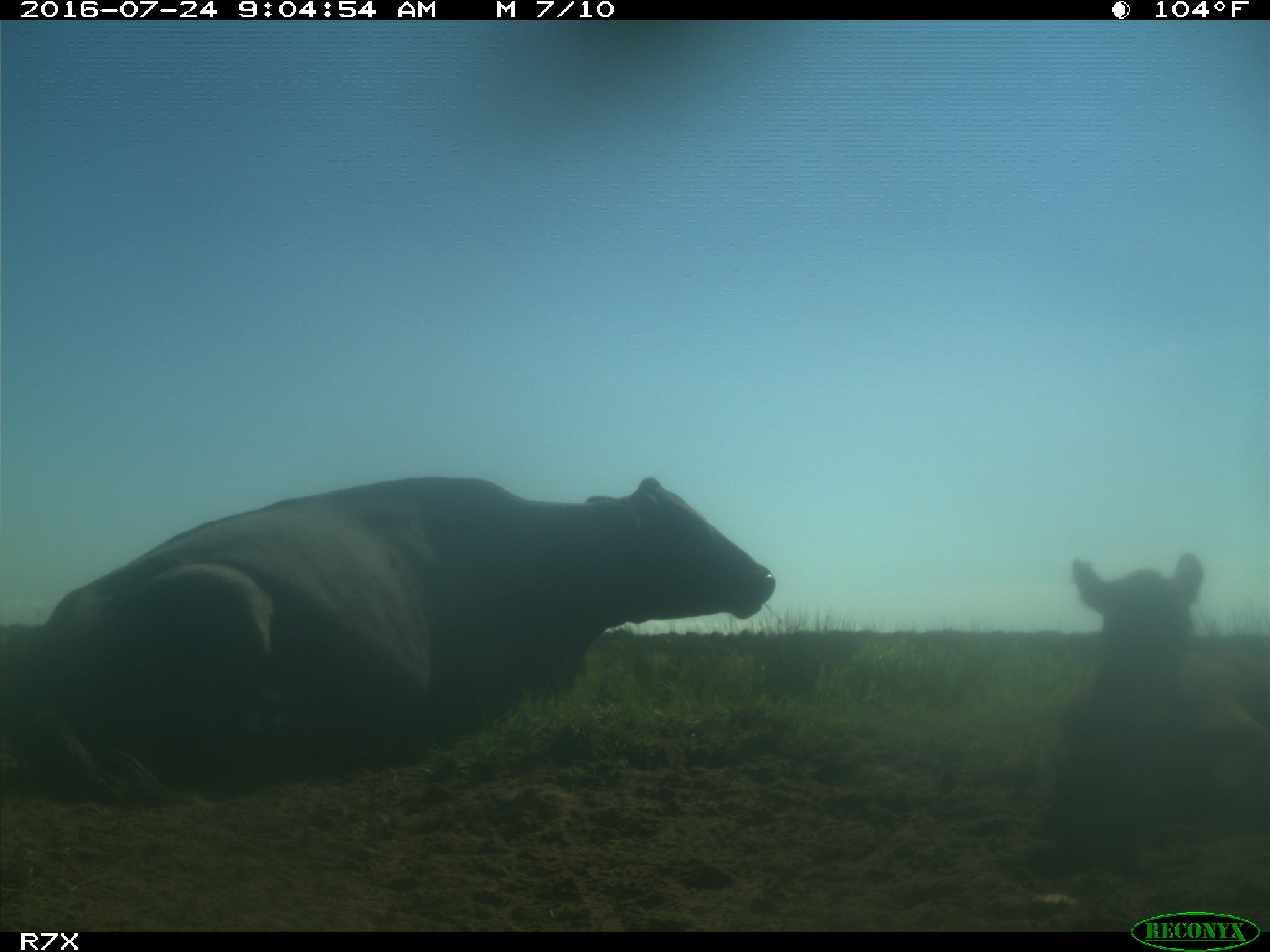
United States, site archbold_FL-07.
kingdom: Animalia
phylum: Chordata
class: Mammalia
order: Artiodactyla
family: Bovidae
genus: Bos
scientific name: Bos taurus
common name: domestic cow